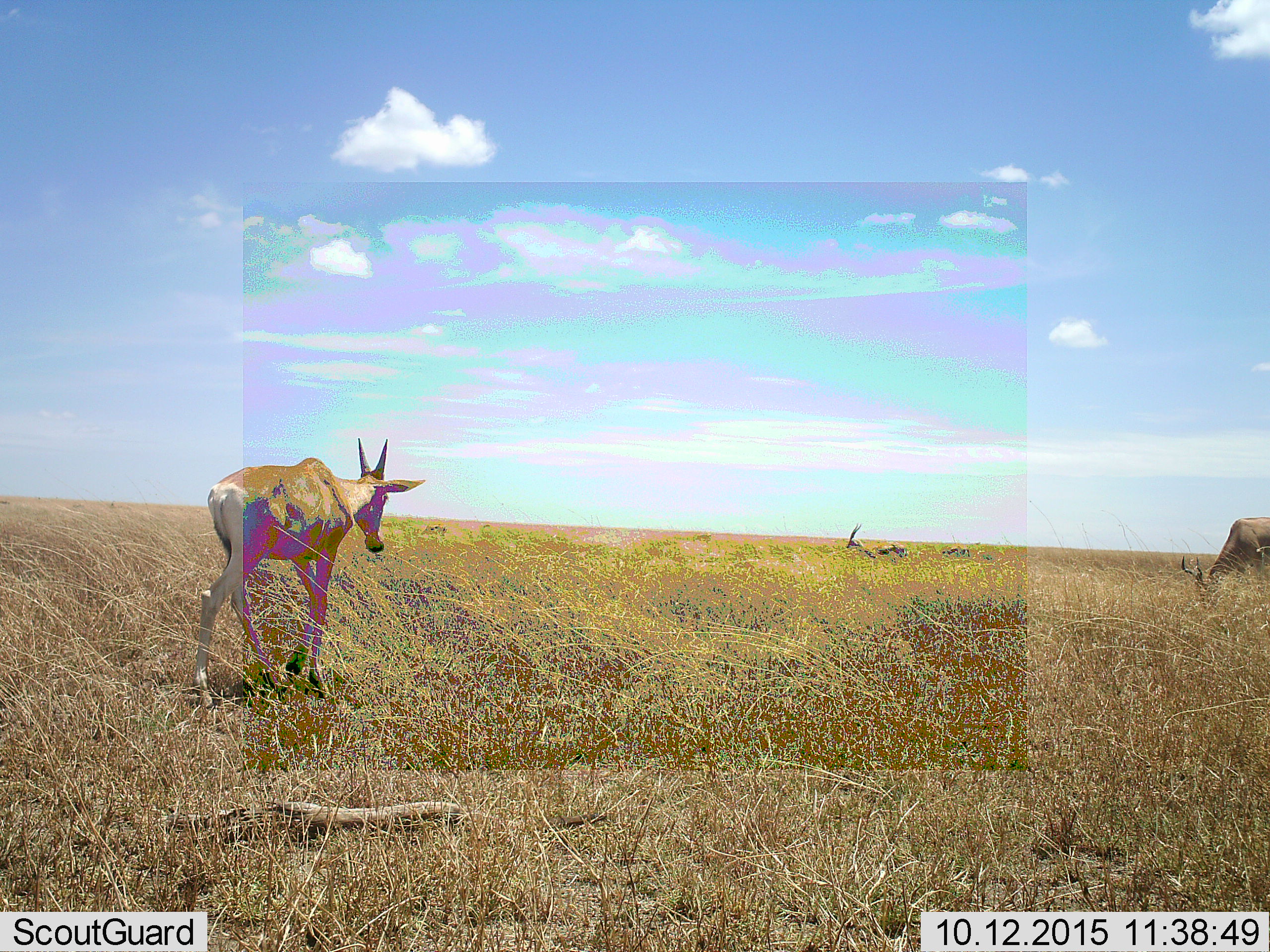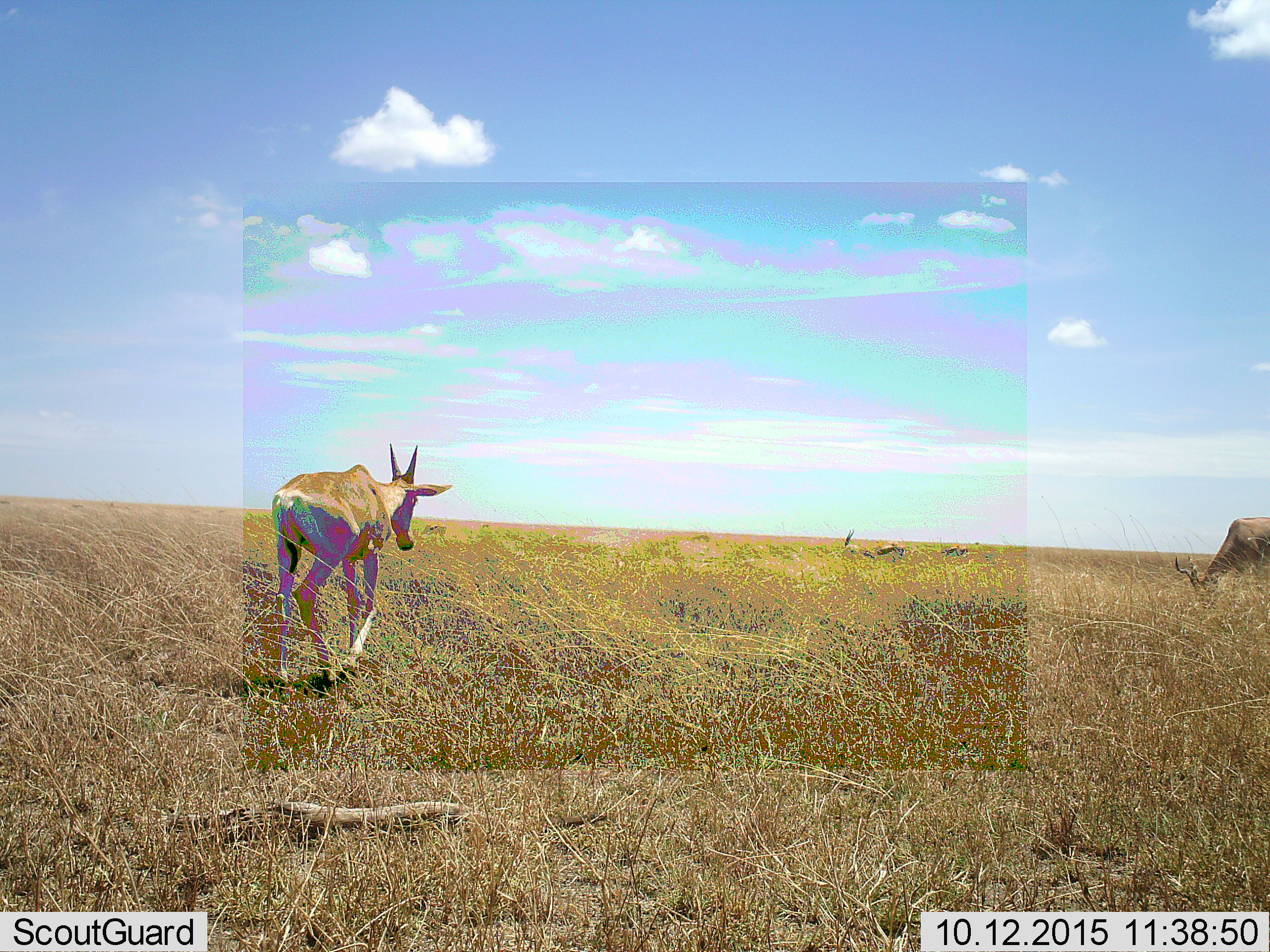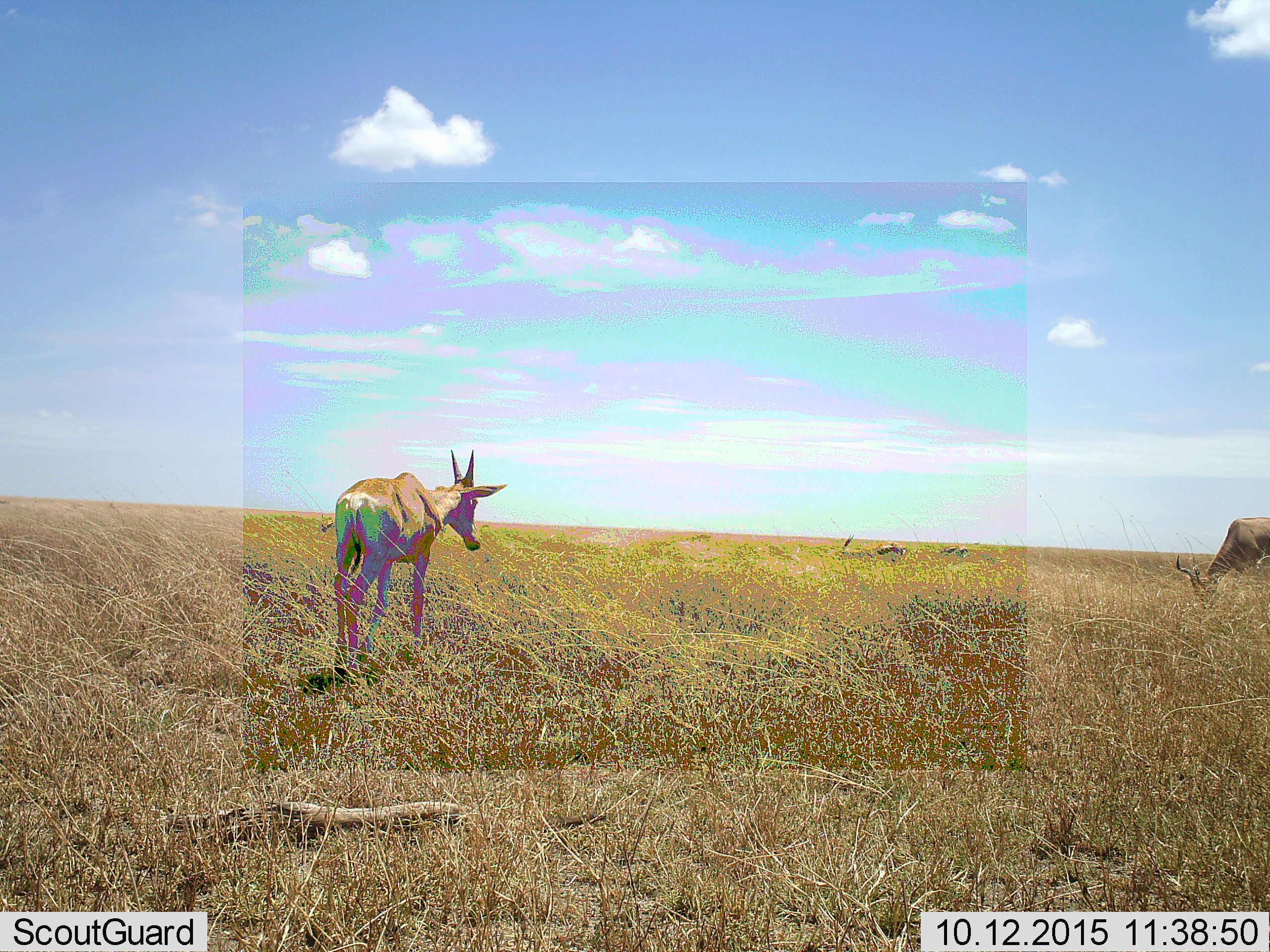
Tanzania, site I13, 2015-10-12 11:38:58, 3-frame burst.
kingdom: Animalia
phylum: Chordata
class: Mammalia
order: Artiodactyla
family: Bovidae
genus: Alcelaphus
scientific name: Alcelaphus buselaphus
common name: hartebeest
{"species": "hartebeest (Alcelaphus buselaphus)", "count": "2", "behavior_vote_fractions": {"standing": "40%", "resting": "20%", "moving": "60%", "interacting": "0%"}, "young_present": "0%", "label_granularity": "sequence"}